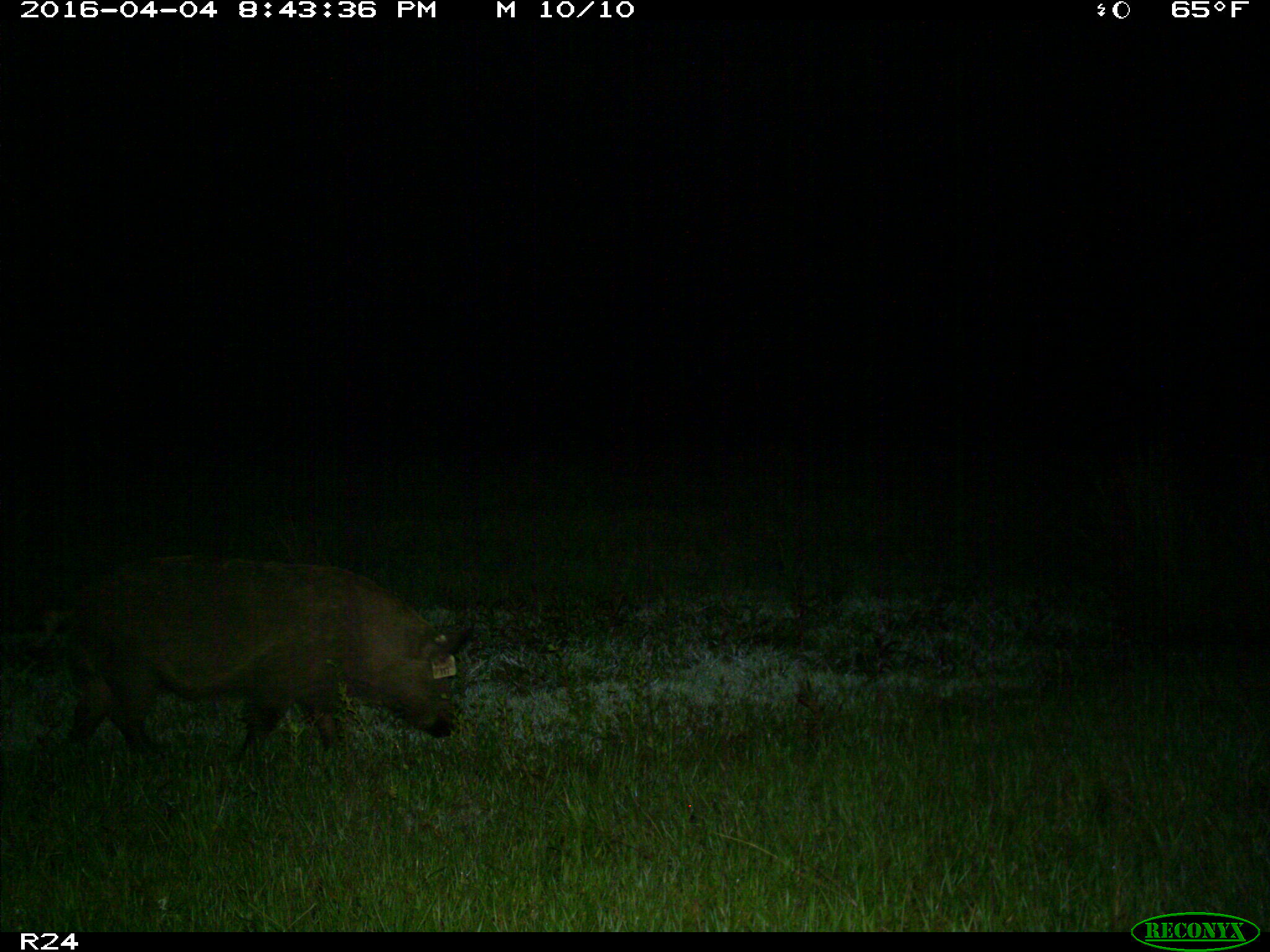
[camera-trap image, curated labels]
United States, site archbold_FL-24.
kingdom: Animalia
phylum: Chordata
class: Mammalia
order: Artiodactyla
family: Suidae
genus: Sus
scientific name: Sus scrofa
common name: wild boar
Sus scrofa (wild boar).